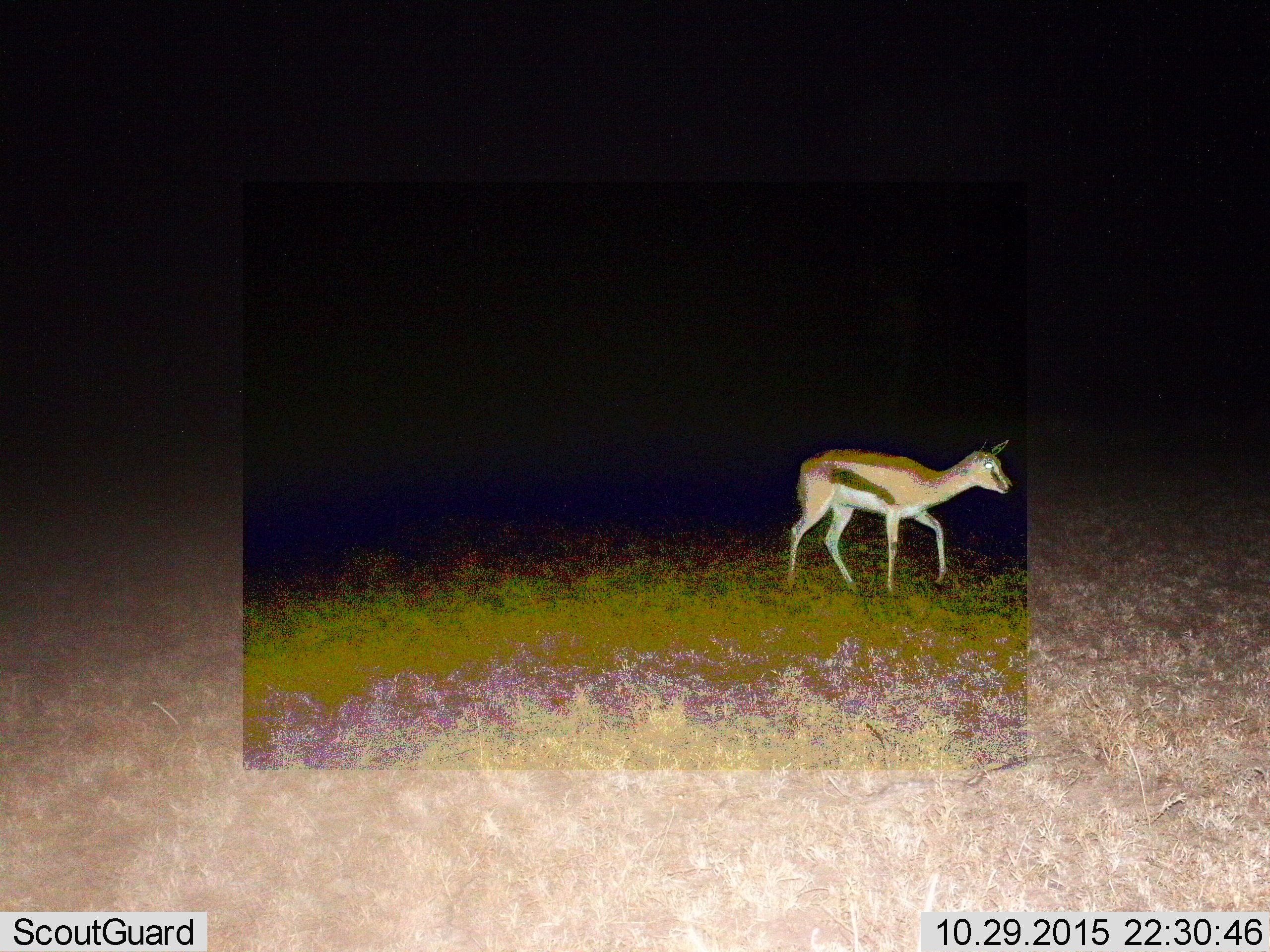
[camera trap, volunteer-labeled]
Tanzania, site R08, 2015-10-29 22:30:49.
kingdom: Animalia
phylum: Chordata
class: Mammalia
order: Artiodactyla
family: Bovidae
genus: Eudorcas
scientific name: Eudorcas thomsonii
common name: thomson's gazelle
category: gazellethomsons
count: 1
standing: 50%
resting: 0%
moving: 50%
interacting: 0%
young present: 0%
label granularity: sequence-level